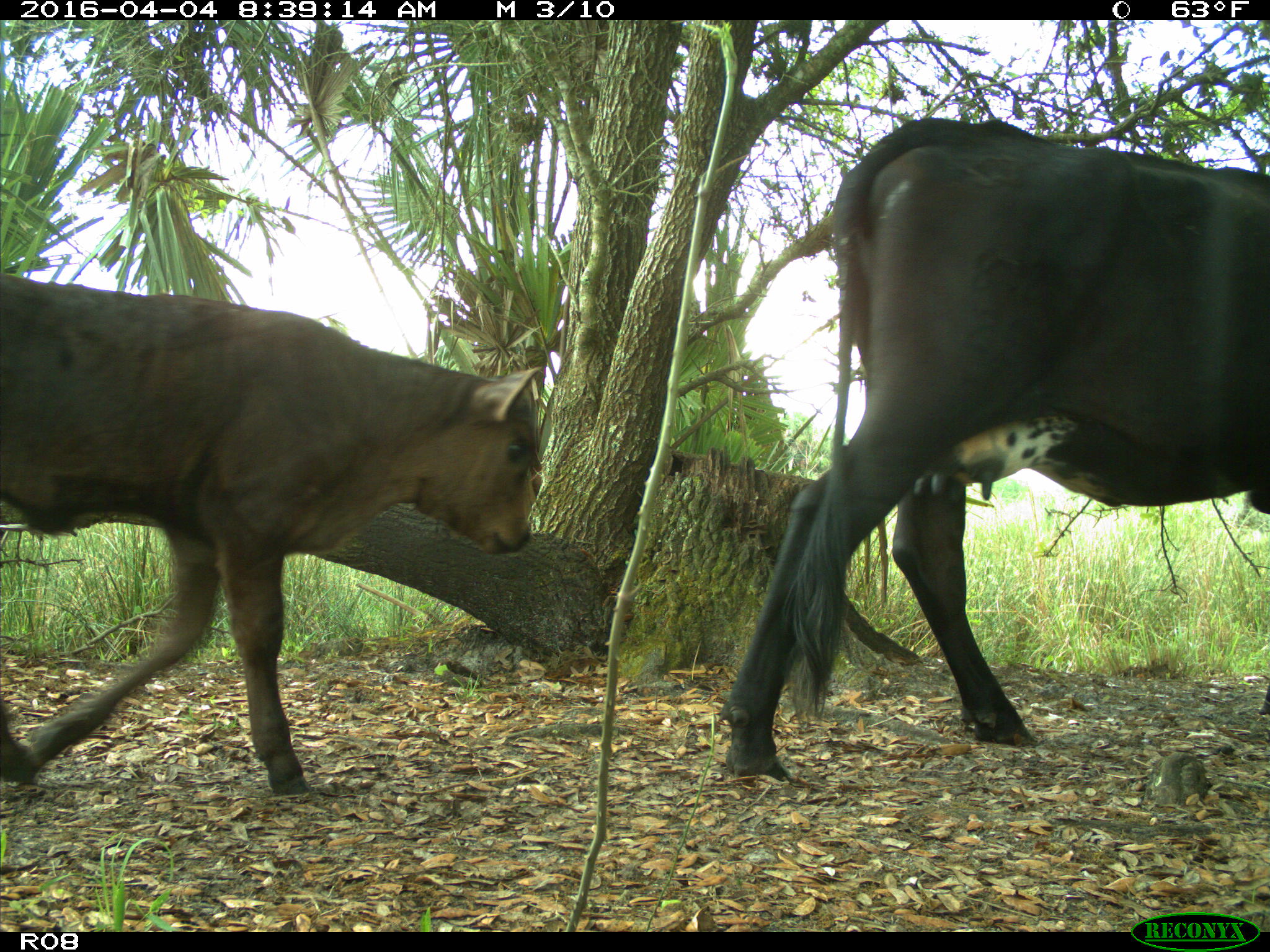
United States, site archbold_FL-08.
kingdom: Animalia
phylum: Chordata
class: Mammalia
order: Artiodactyla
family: Bovidae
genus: Bos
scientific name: Bos taurus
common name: domestic cow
Bos taurus (domestic cow).